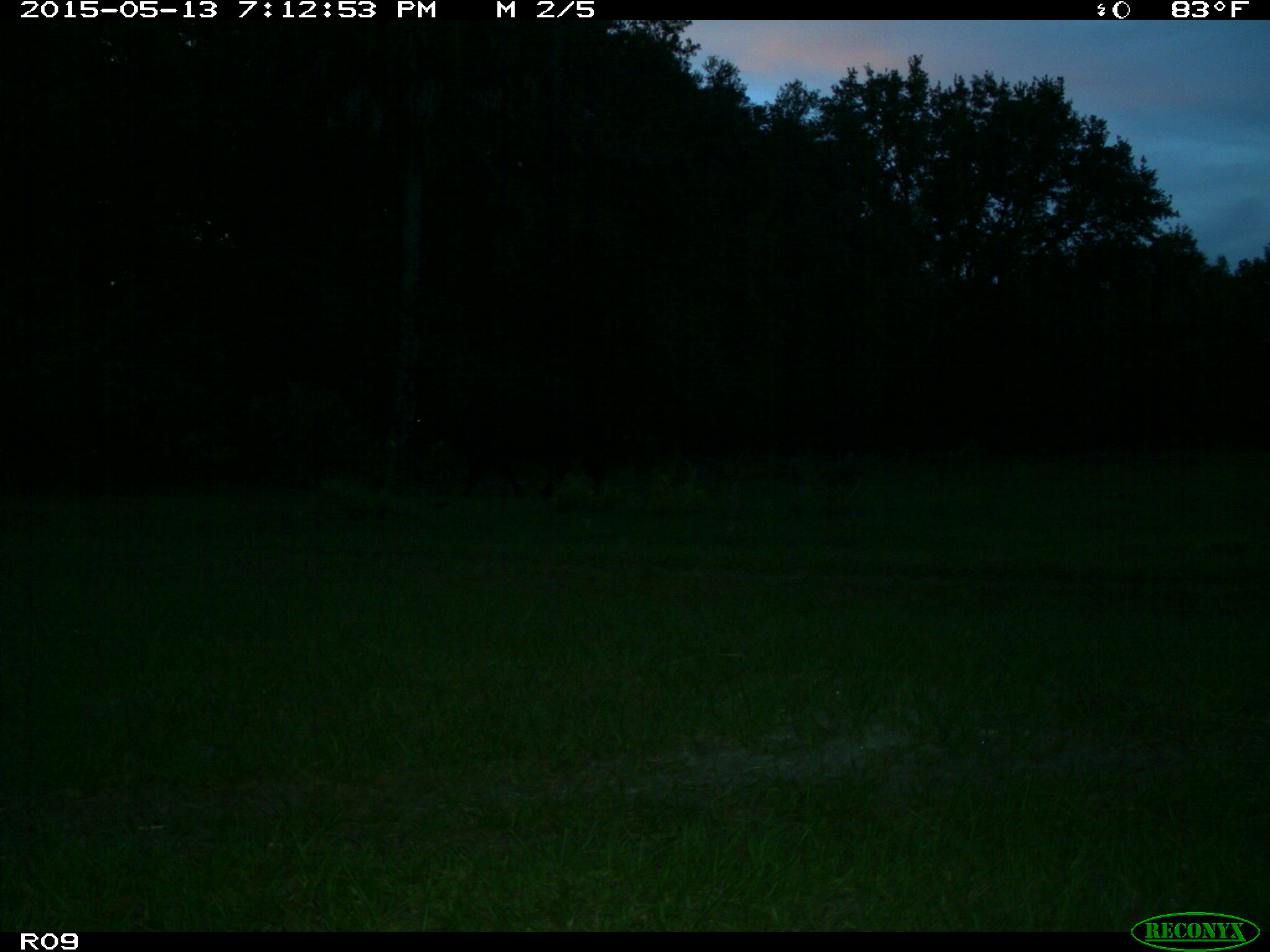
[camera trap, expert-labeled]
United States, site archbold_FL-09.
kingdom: Animalia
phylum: Chordata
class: Mammalia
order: Artiodactyla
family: Bovidae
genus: Bos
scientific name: Bos taurus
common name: domestic cow